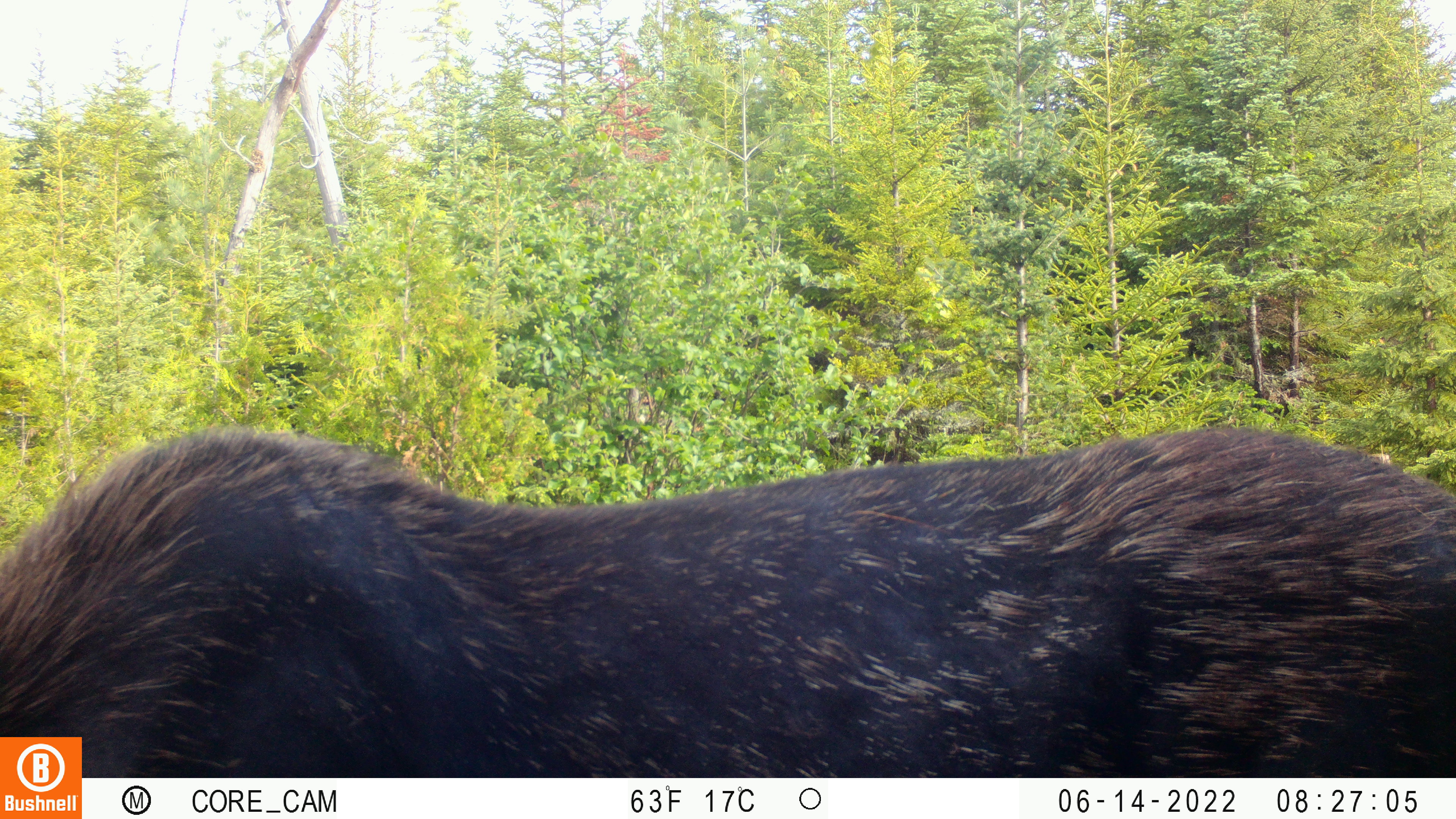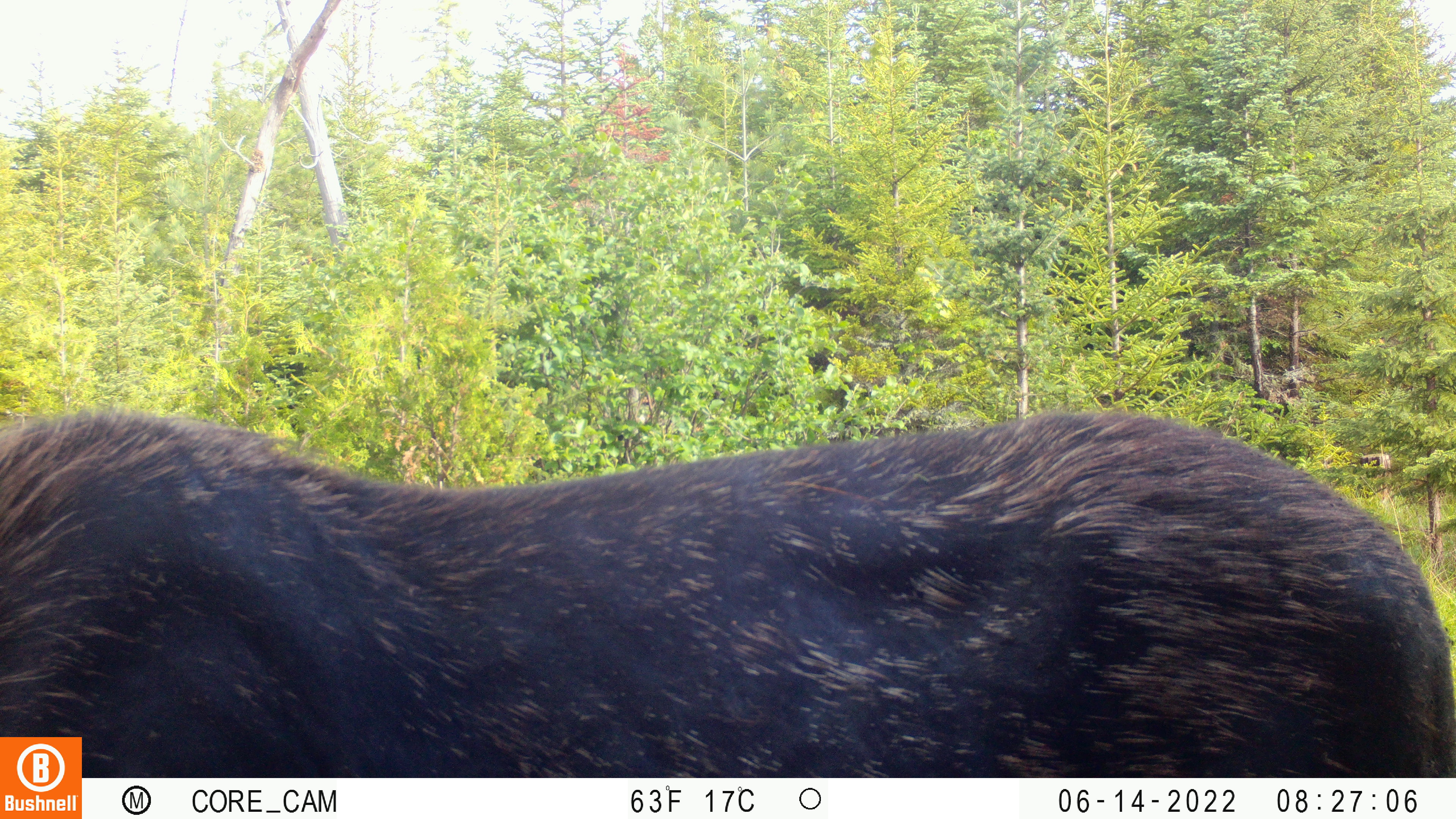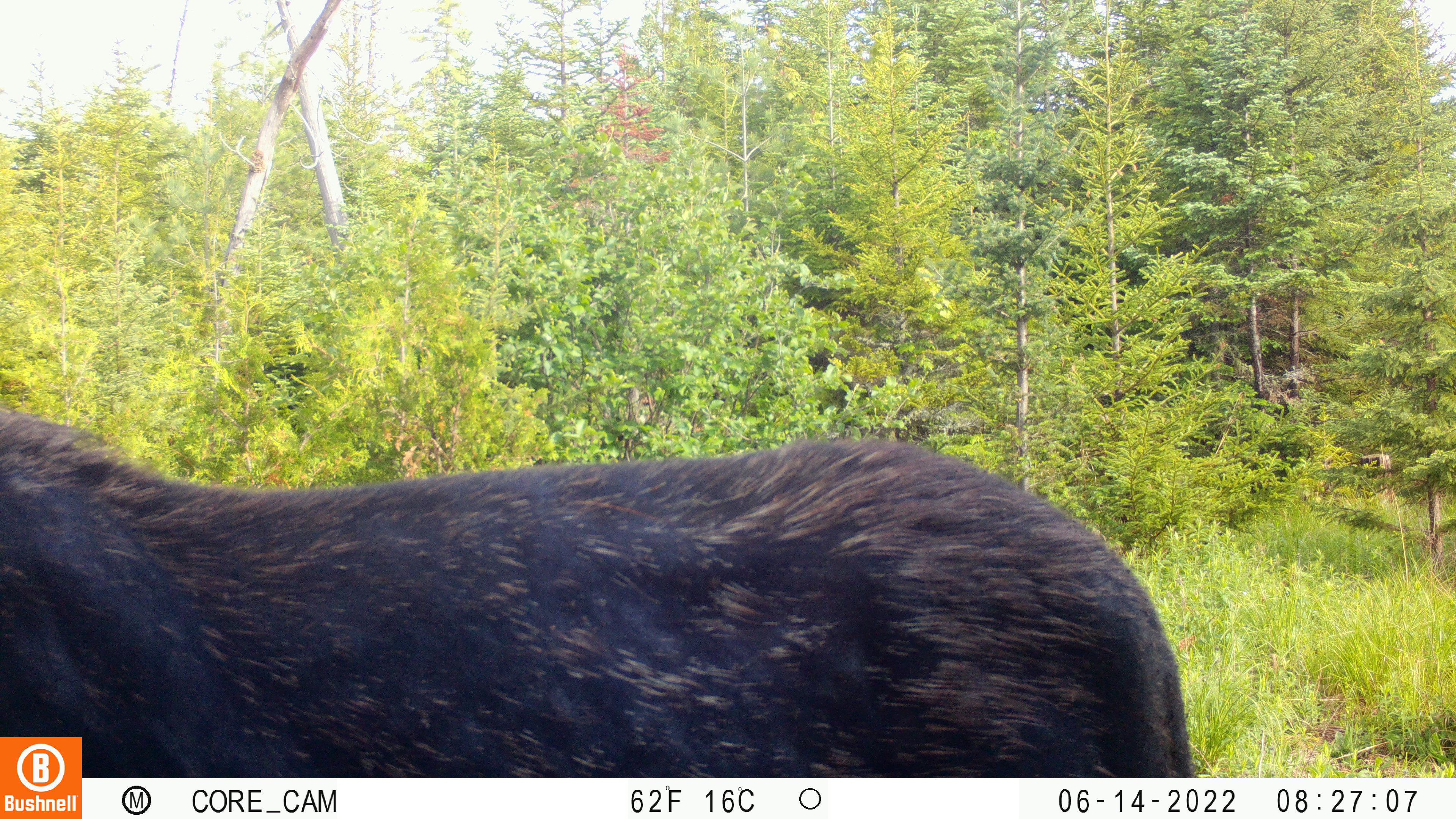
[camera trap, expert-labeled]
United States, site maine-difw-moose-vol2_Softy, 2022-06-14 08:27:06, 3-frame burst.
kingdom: Animalia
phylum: Chordata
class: Mammalia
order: Artiodactyla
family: Cervidae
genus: Alces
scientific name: Alces alces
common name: moose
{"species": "moose (Alces alces)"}